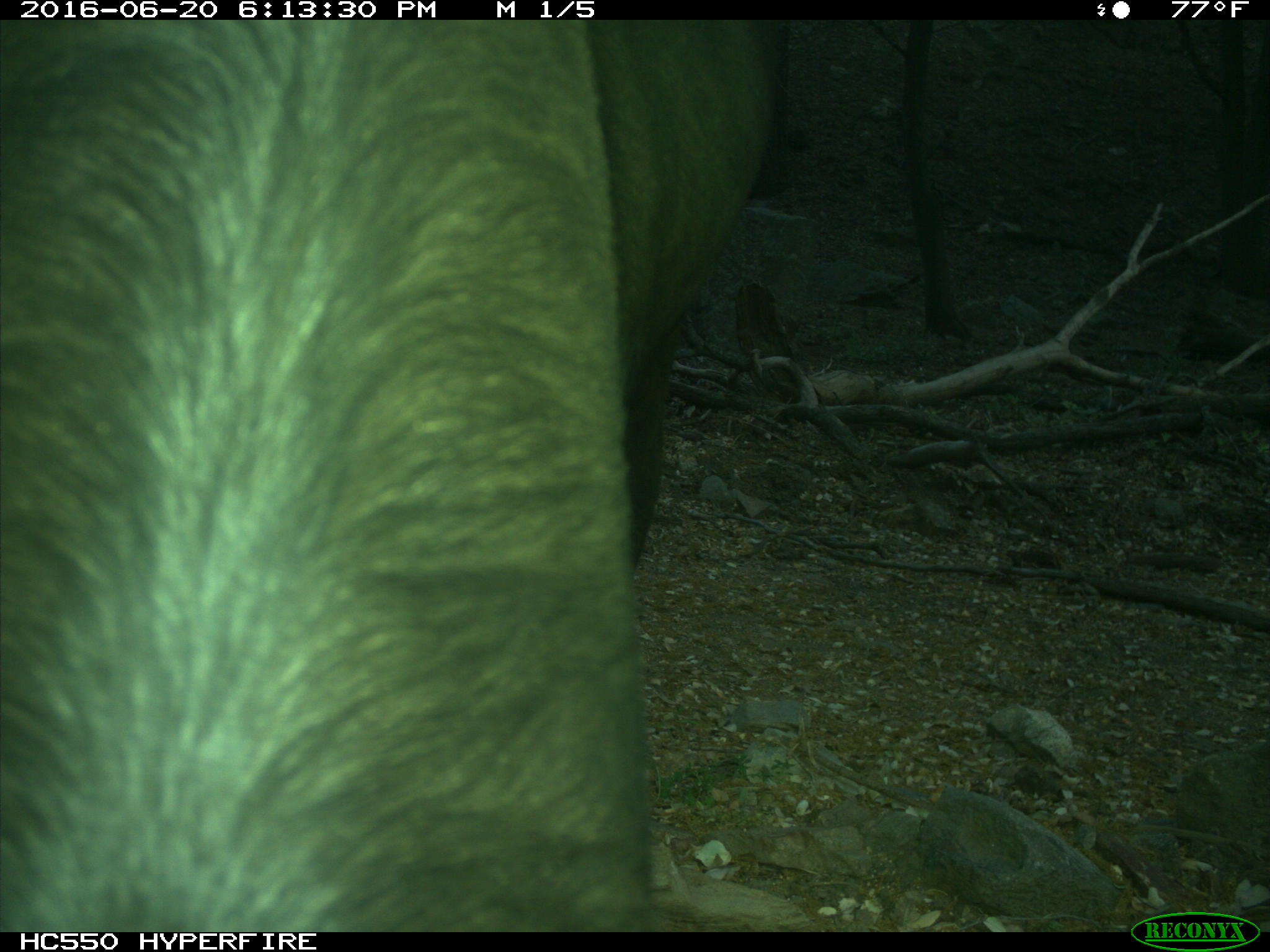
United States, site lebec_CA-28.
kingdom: Animalia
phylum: Chordata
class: Mammalia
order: Artiodactyla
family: Bovidae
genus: Bos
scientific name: Bos taurus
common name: domestic cow